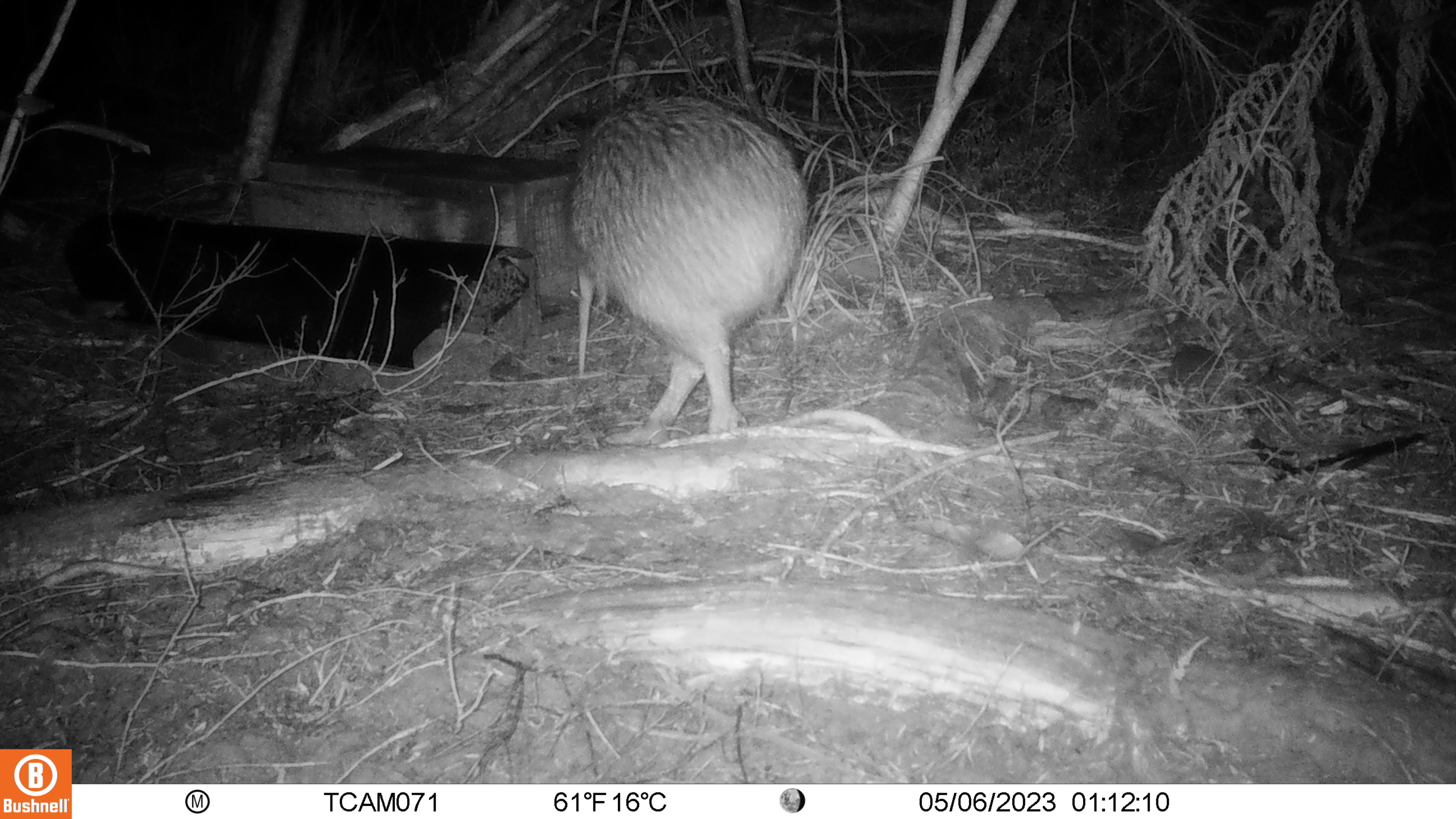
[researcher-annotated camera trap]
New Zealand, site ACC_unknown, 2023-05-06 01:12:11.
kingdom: Animalia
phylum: Chordata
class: Aves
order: Apterygiformes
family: Apterygidae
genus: Apteryx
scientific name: Apteryx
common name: kiwi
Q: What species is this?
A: Kiwi (Apteryx).